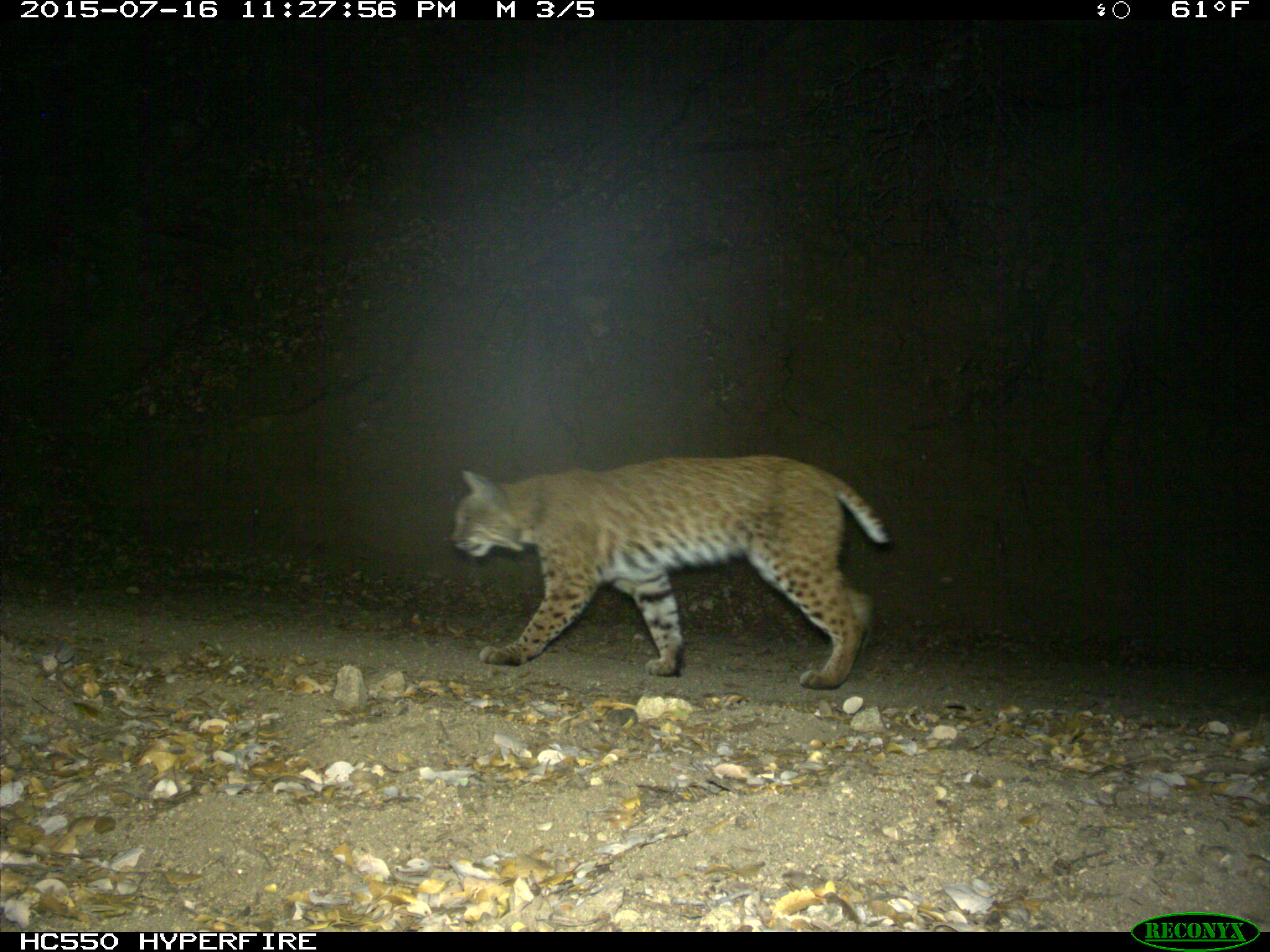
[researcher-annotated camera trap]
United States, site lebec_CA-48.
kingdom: Animalia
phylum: Chordata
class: Mammalia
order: Carnivora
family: Felidae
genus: Lynx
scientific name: Lynx rufus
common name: bobcat